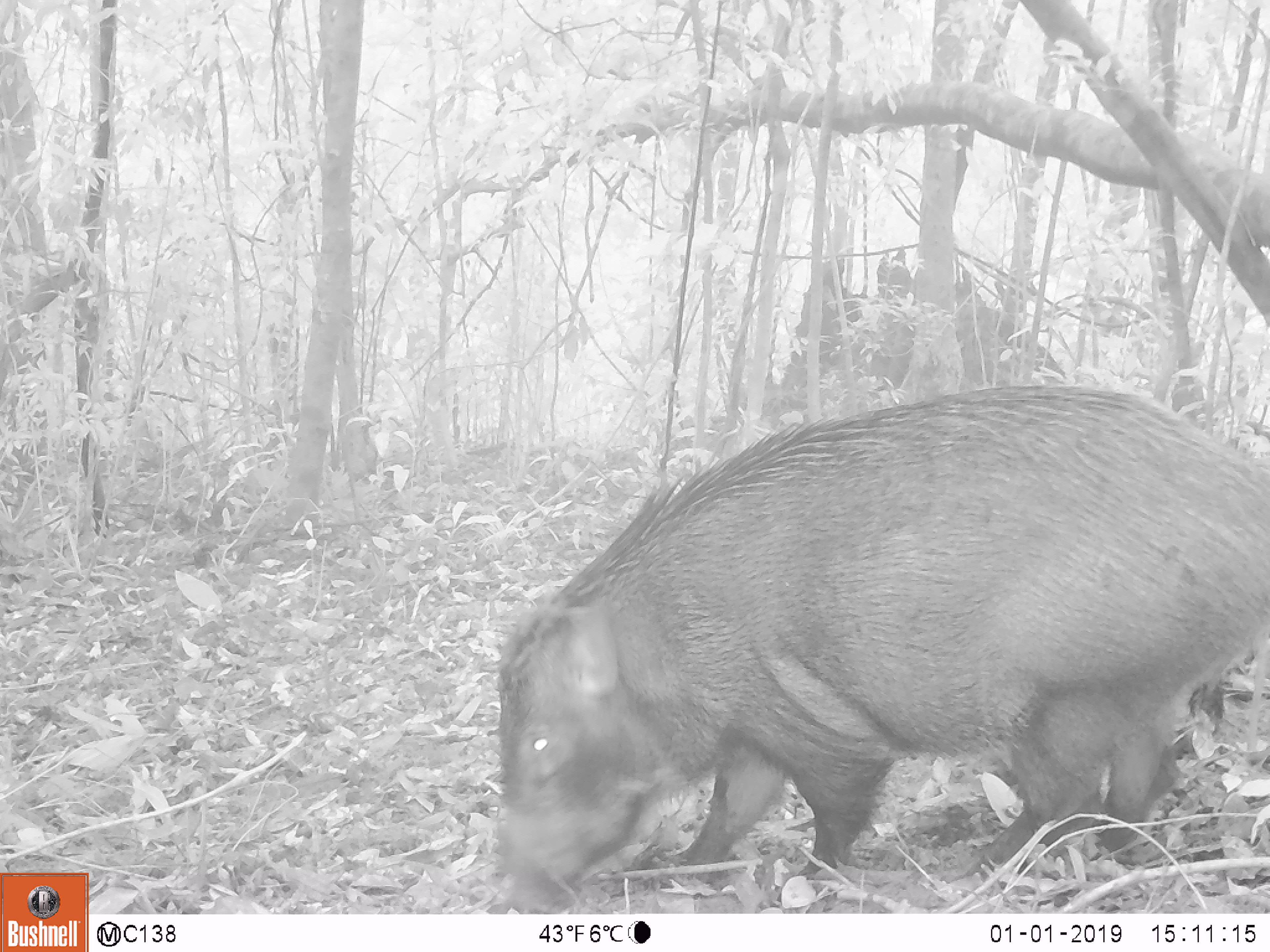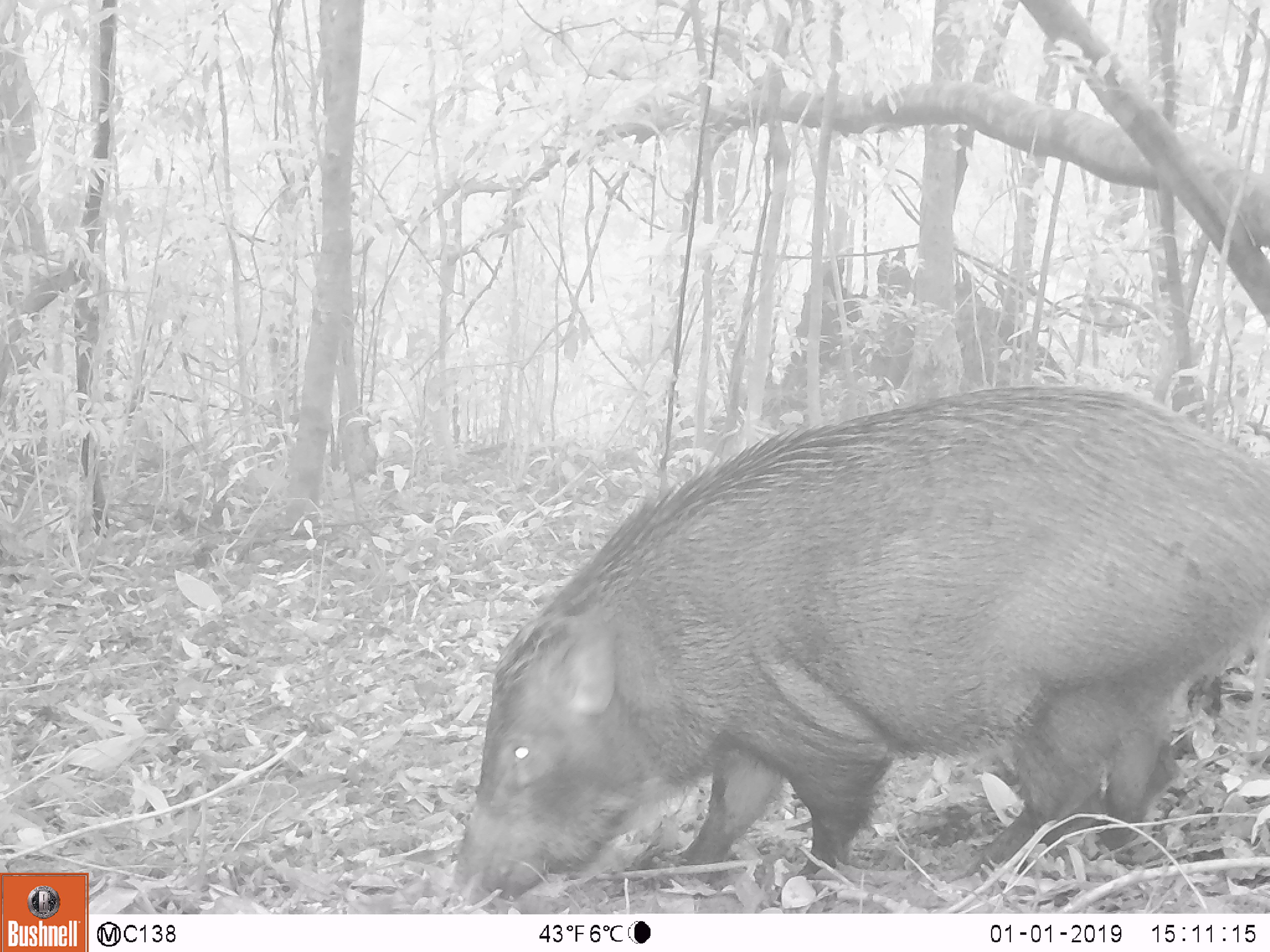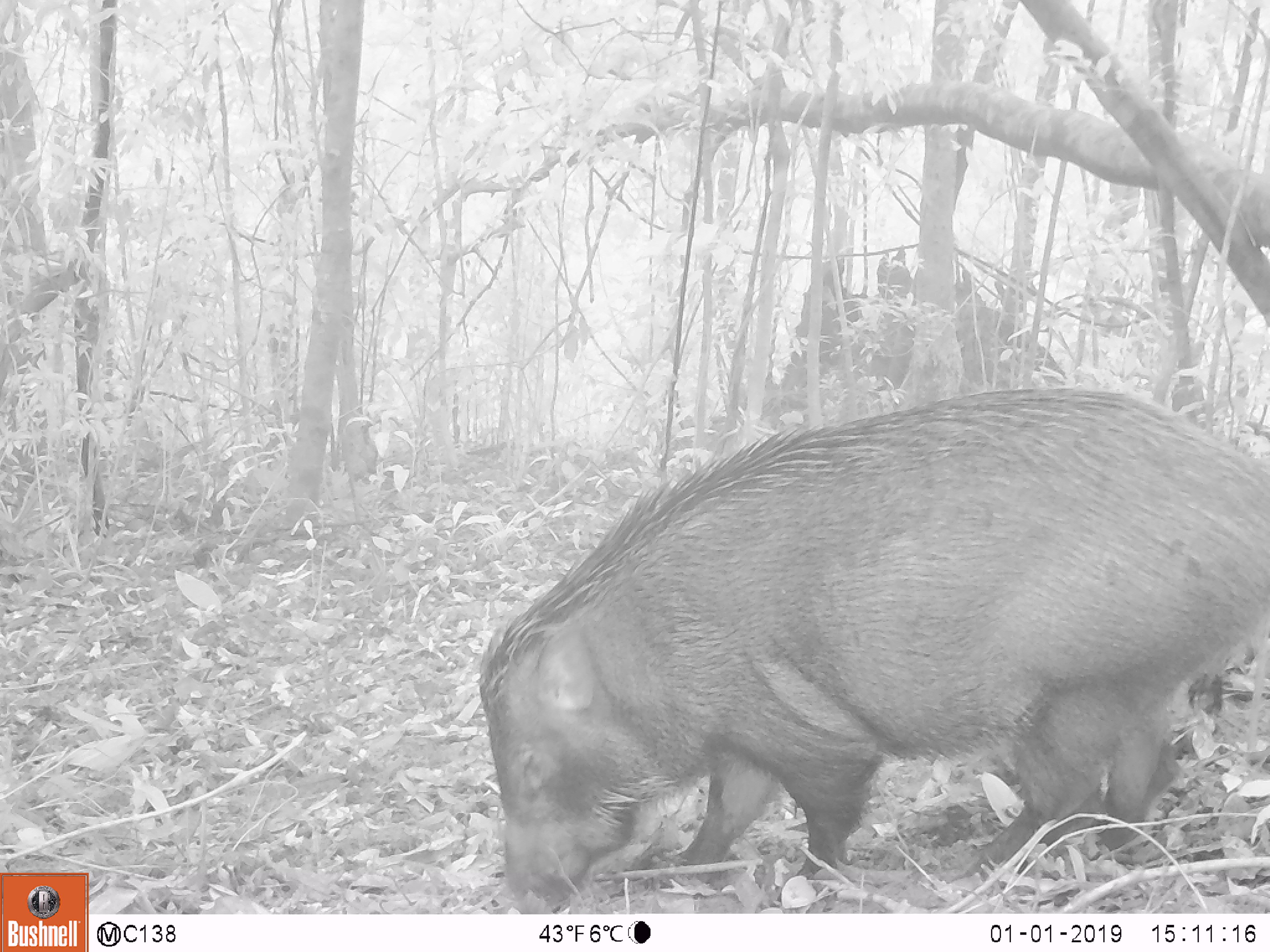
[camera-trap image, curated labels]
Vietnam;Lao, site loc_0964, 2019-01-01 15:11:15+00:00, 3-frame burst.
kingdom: Animalia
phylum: Chordata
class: Mammalia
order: Artiodactyla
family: Suidae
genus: Sus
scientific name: Sus scrofa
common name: eurasian wild pig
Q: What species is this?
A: Eurasian wild pig (Sus scrofa).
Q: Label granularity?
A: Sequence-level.